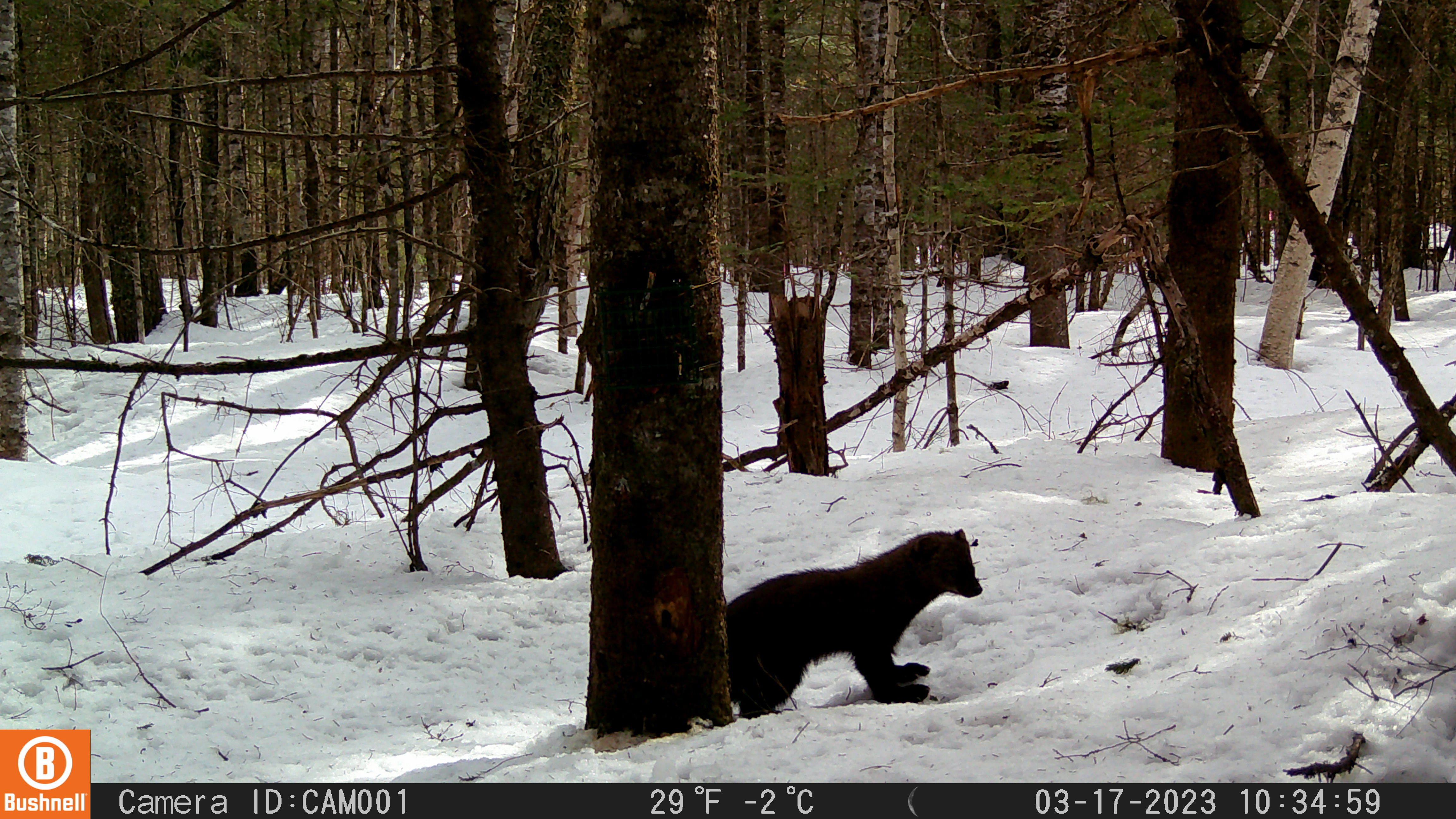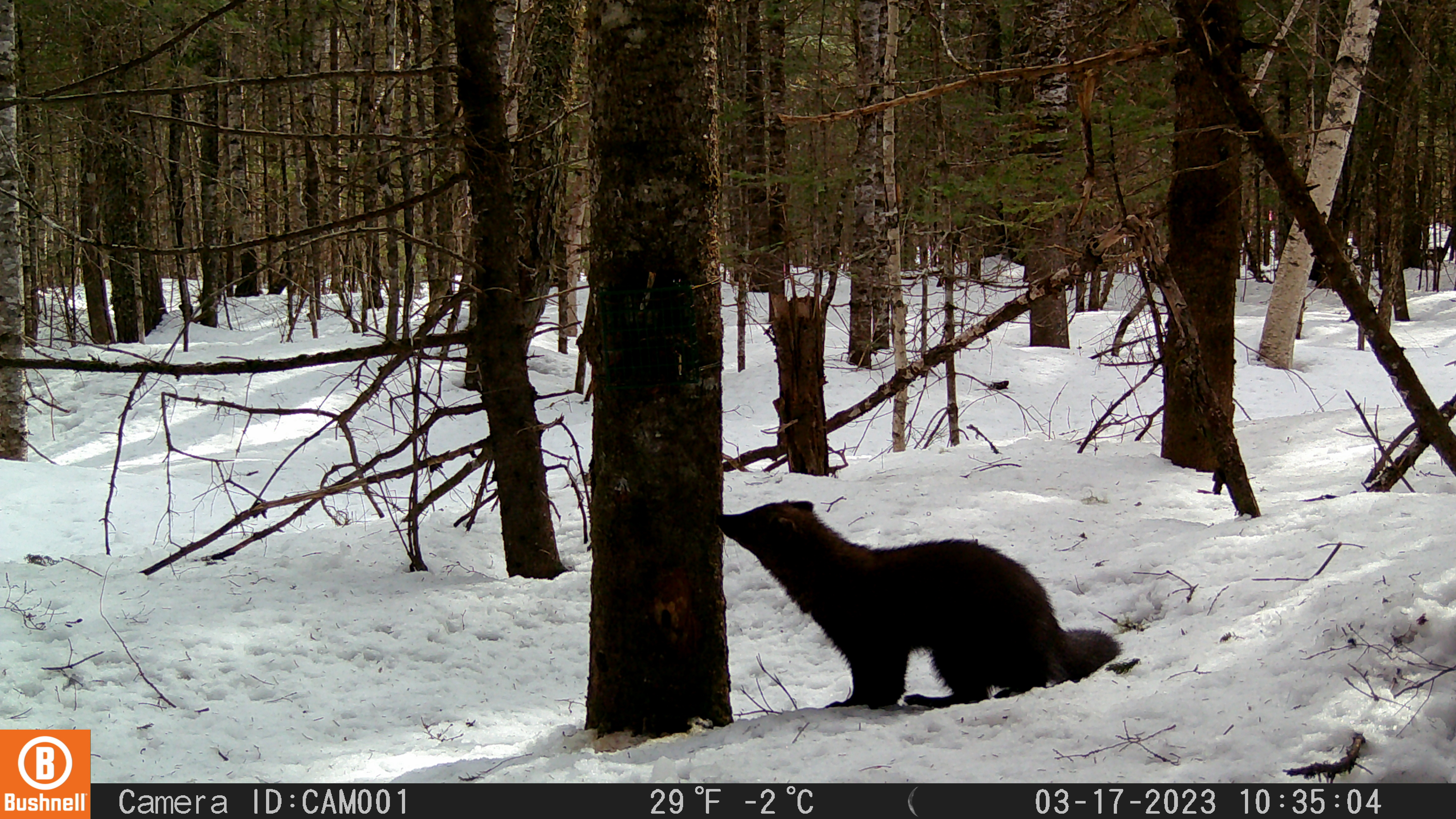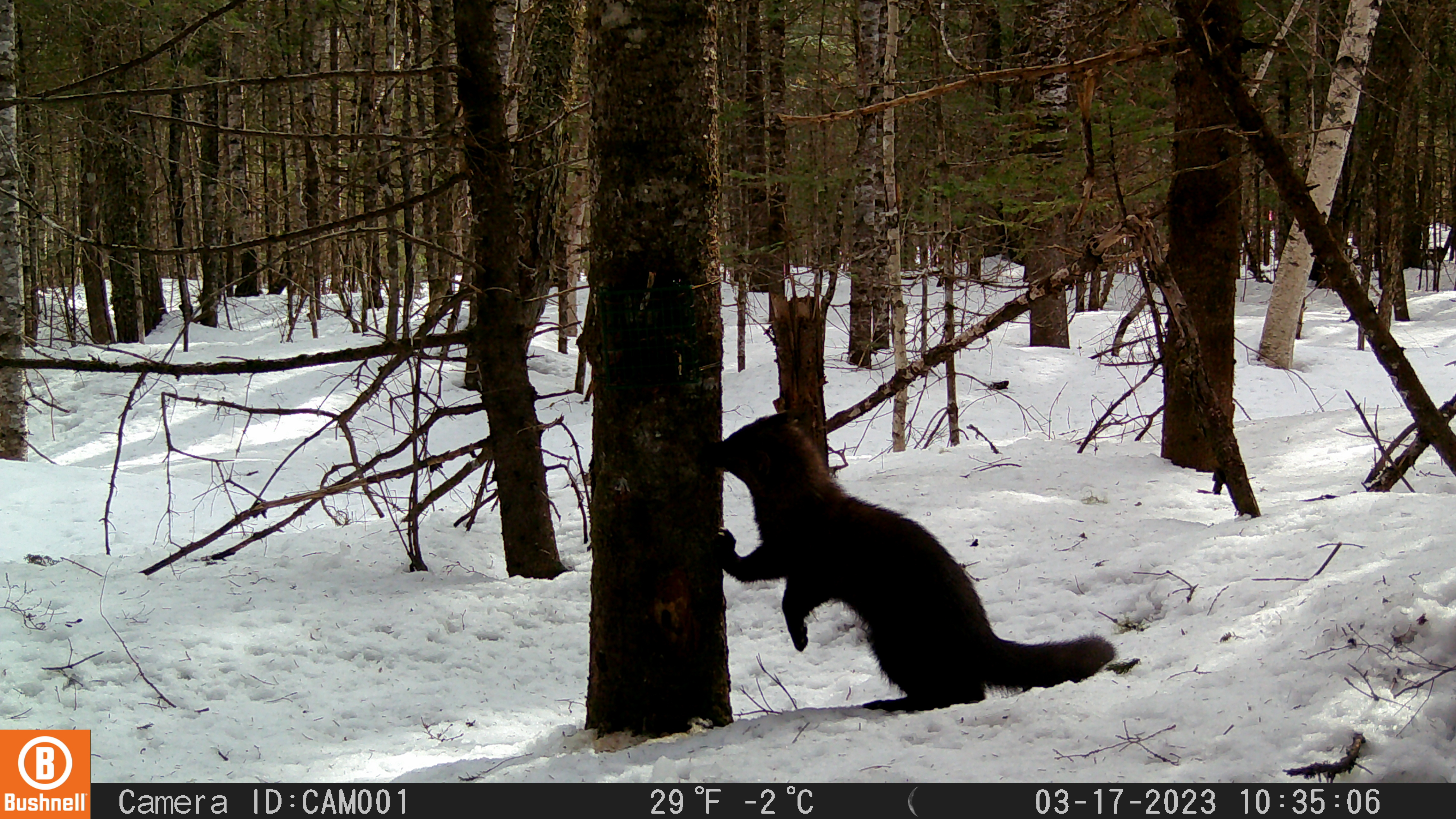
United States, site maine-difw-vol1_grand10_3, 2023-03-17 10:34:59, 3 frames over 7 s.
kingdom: Animalia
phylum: Chordata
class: Mammalia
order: Carnivora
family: Mustelidae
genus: Pekania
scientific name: Pekania pennanti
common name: fisher